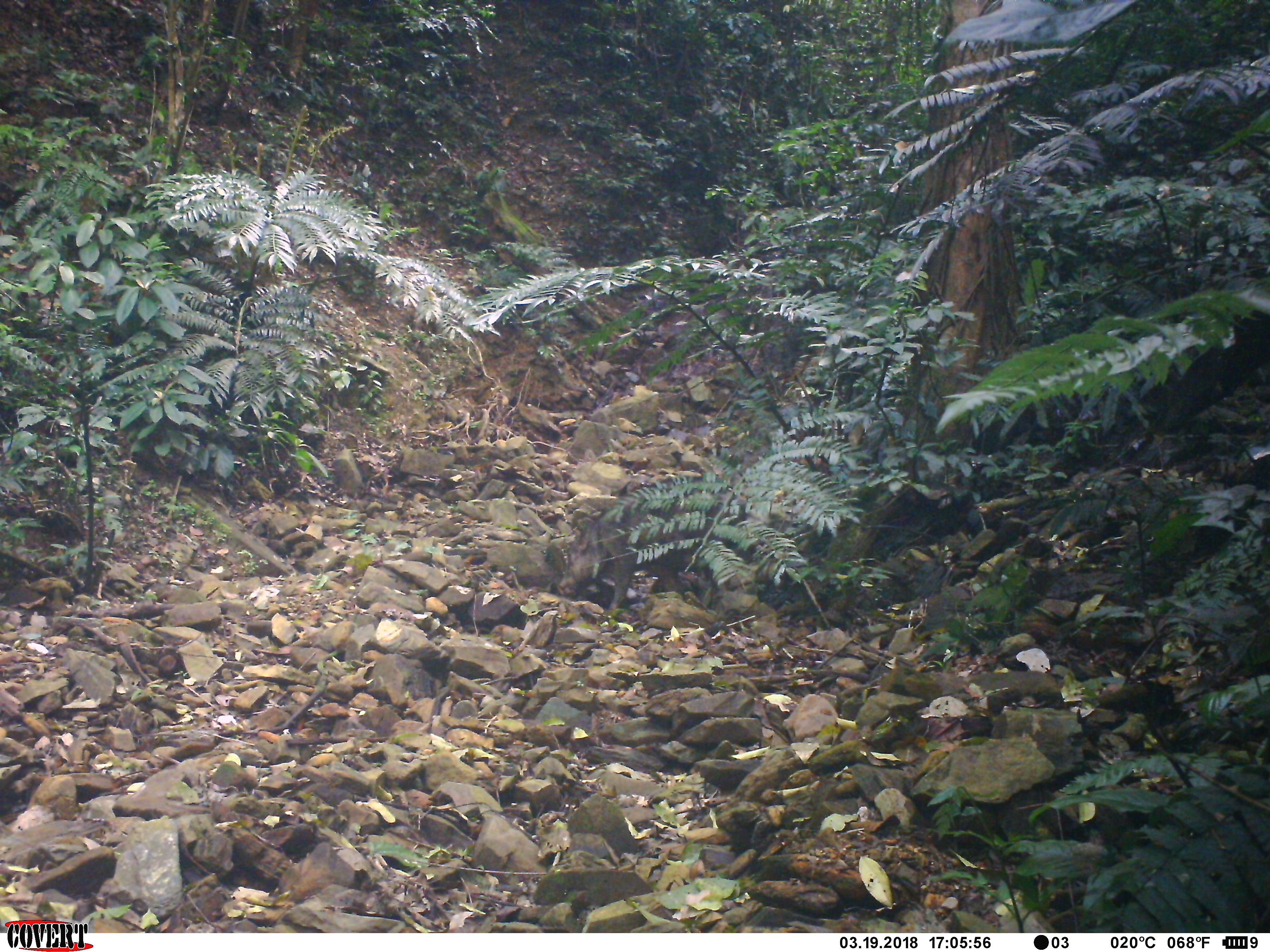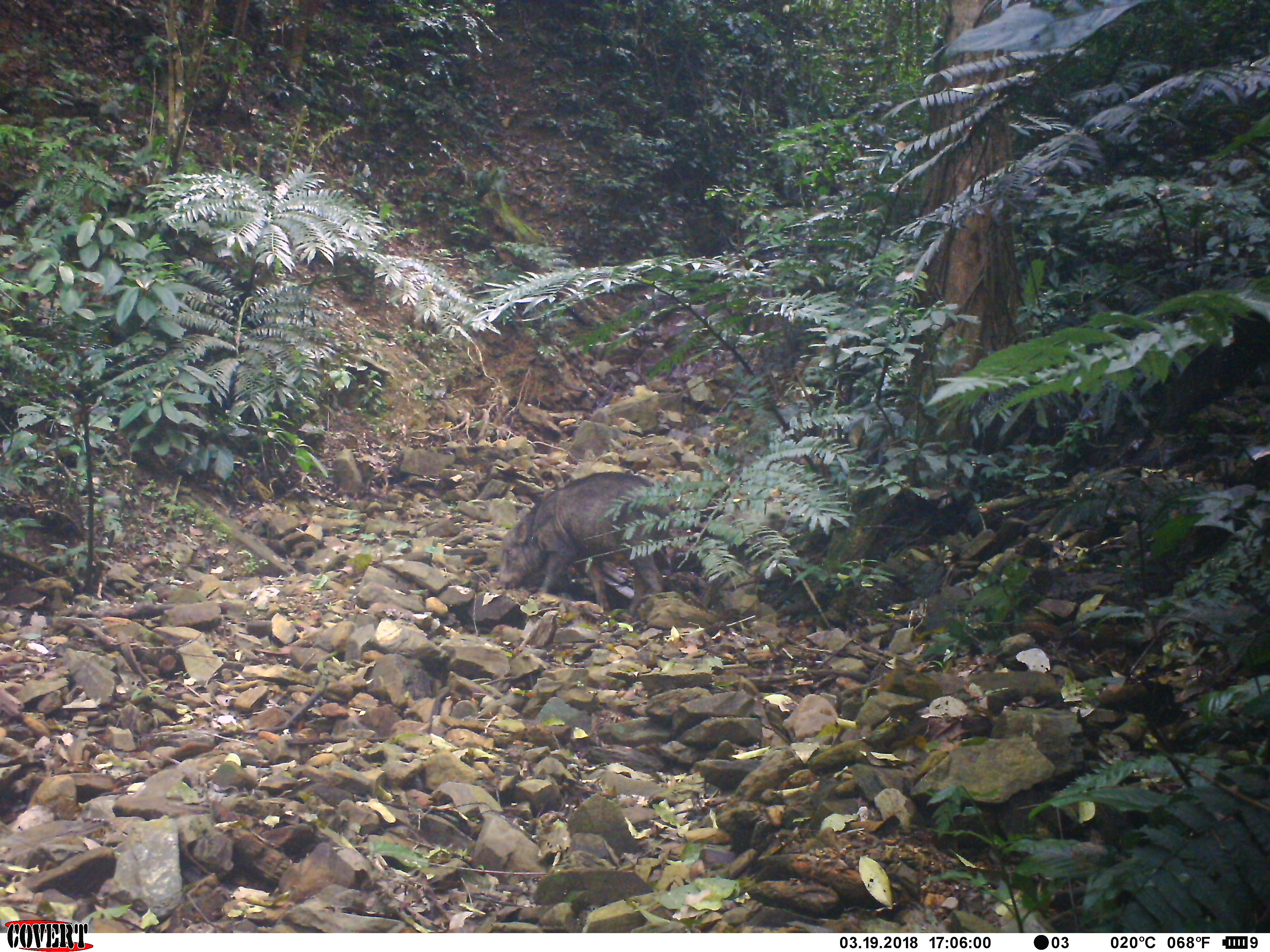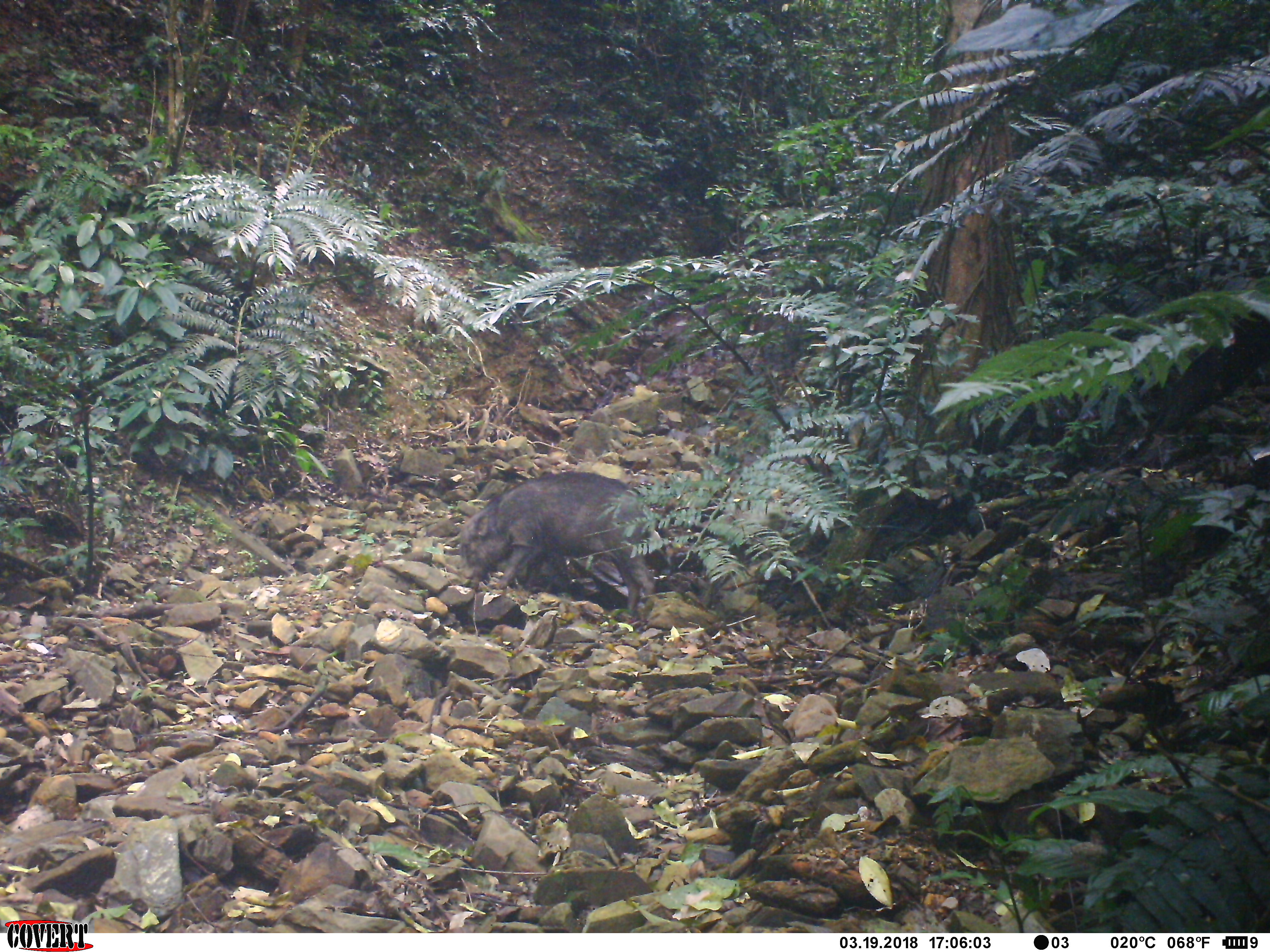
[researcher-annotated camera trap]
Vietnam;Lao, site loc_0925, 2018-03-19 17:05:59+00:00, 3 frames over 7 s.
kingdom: Animalia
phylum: Chordata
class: Mammalia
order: Artiodactyla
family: Suidae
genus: Sus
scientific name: Sus scrofa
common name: eurasian wild pig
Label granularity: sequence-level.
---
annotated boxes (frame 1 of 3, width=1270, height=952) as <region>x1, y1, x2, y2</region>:
eurasian wild pig: <region>558, 476, 759, 611</region>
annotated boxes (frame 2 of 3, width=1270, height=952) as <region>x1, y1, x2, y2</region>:
eurasian wild pig: <region>498, 471, 672, 619</region>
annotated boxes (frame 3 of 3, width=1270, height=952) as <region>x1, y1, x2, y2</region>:
eurasian wild pig: <region>454, 467, 656, 626</region>